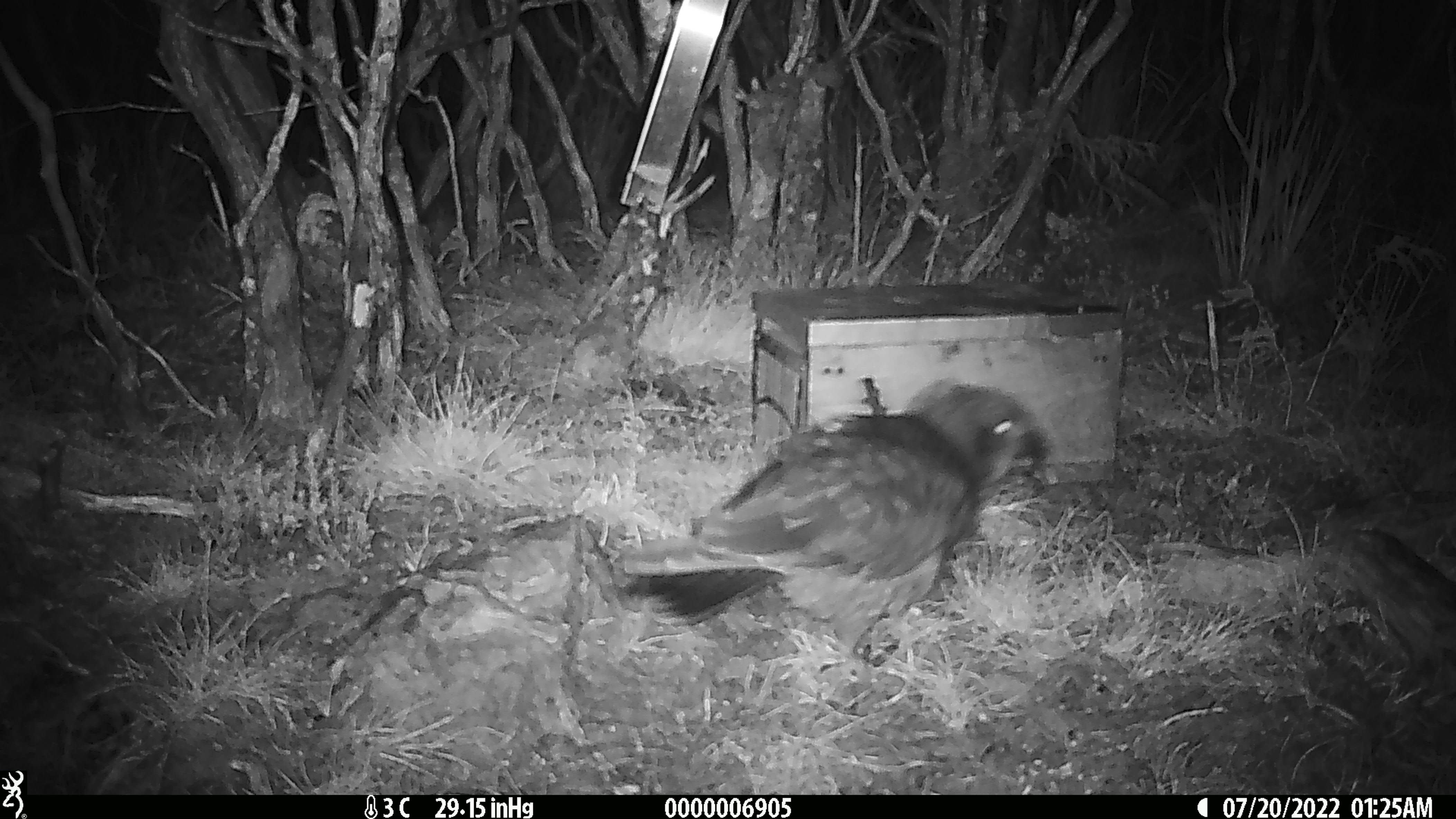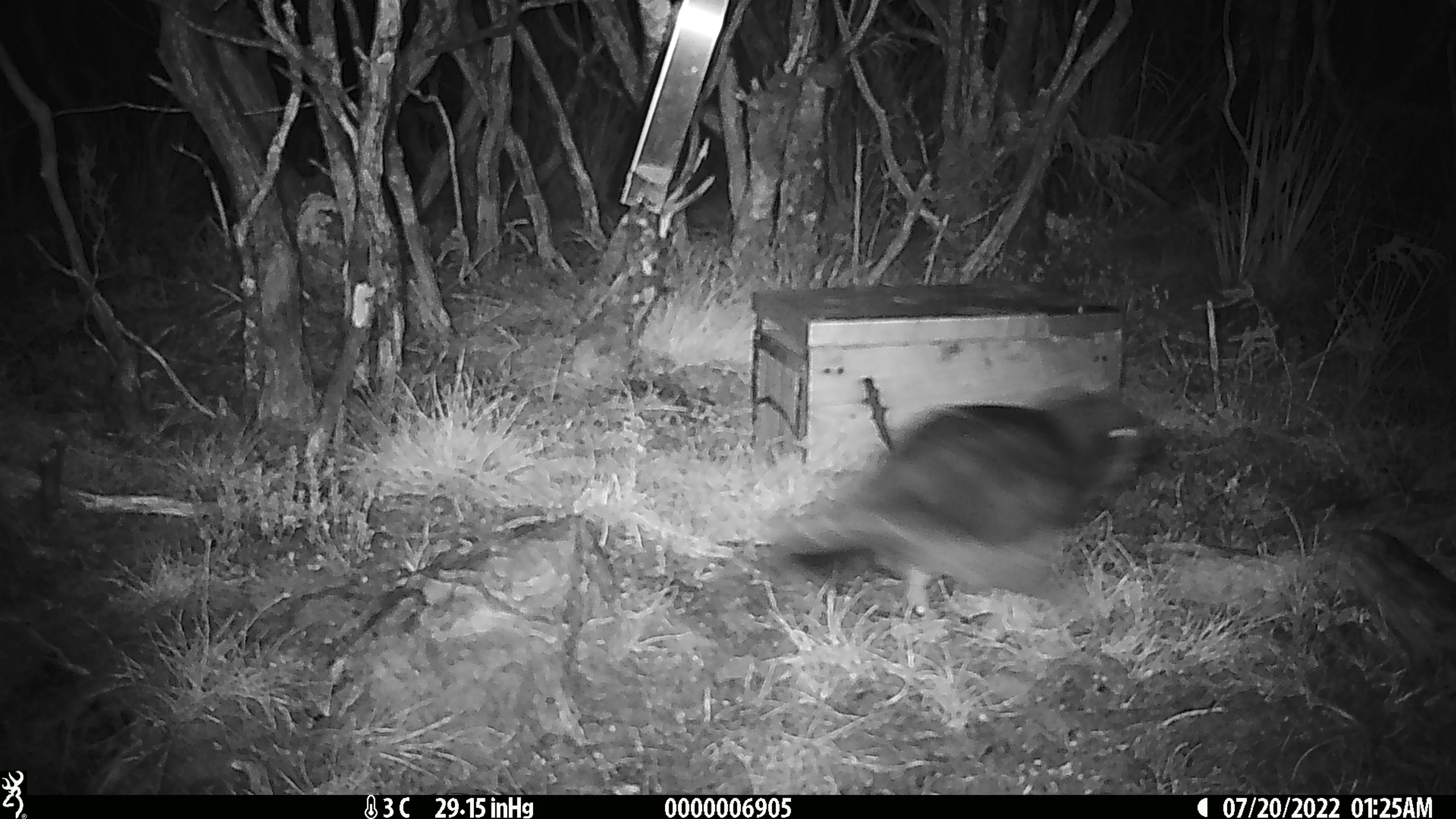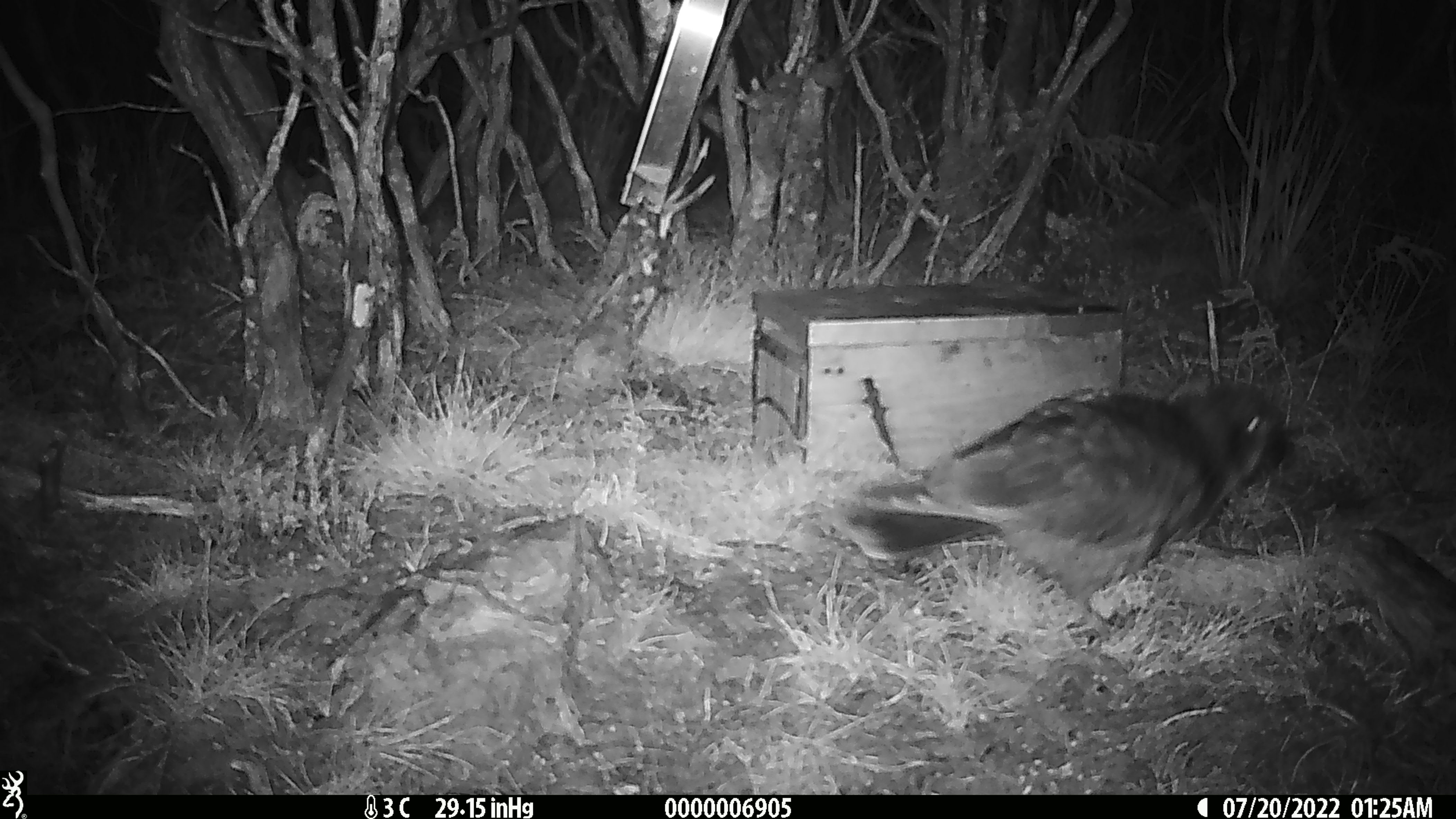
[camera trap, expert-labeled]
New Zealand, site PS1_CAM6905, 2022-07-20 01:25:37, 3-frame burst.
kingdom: Animalia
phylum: Chordata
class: Aves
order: Psittaciformes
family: Strigopidae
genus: Nestor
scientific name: Nestor notabilis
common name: kea